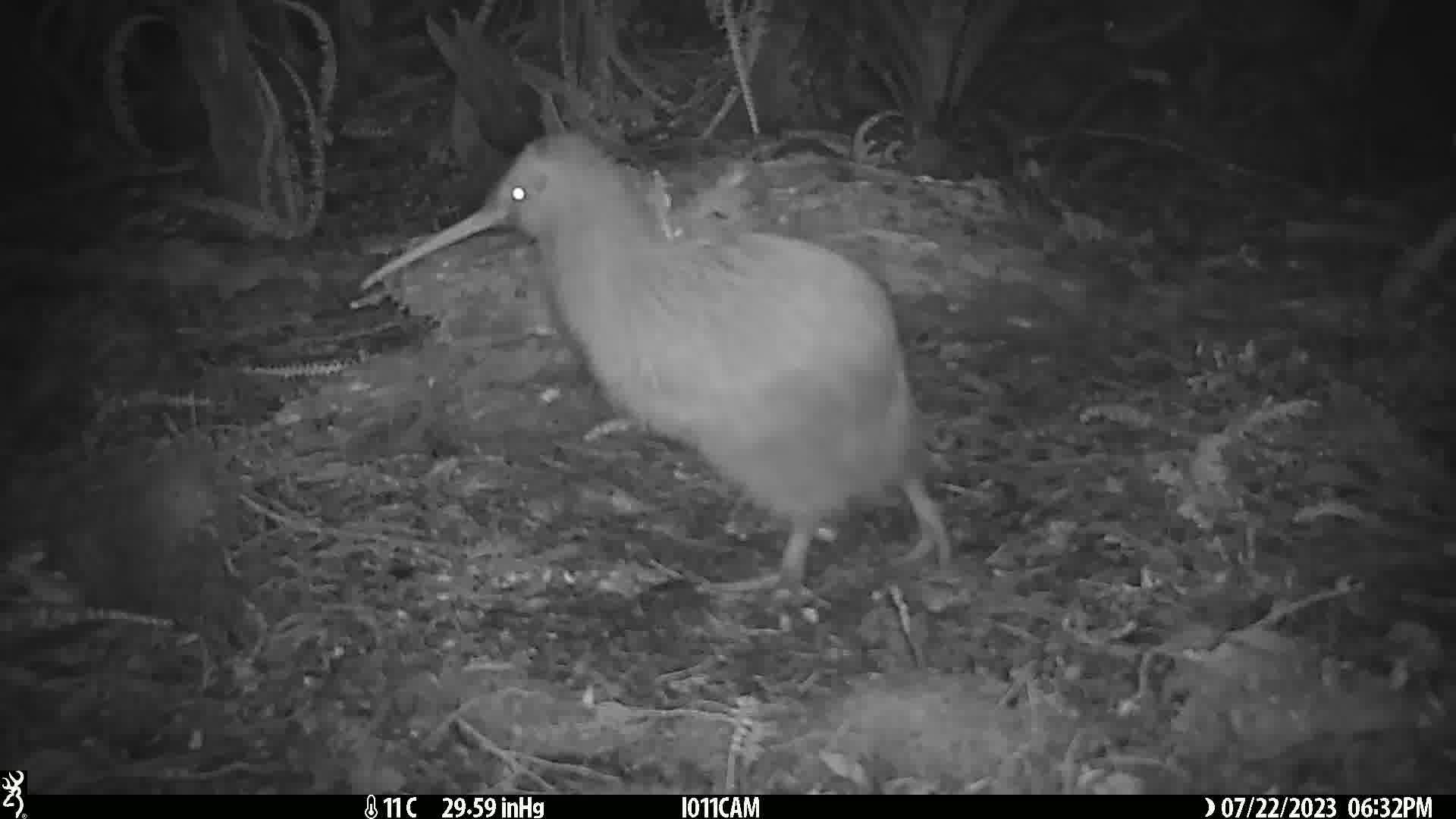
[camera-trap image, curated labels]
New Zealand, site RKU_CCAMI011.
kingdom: Animalia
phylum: Chordata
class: Aves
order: Apterygiformes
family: Apterygidae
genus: Apteryx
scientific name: Apteryx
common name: kiwi